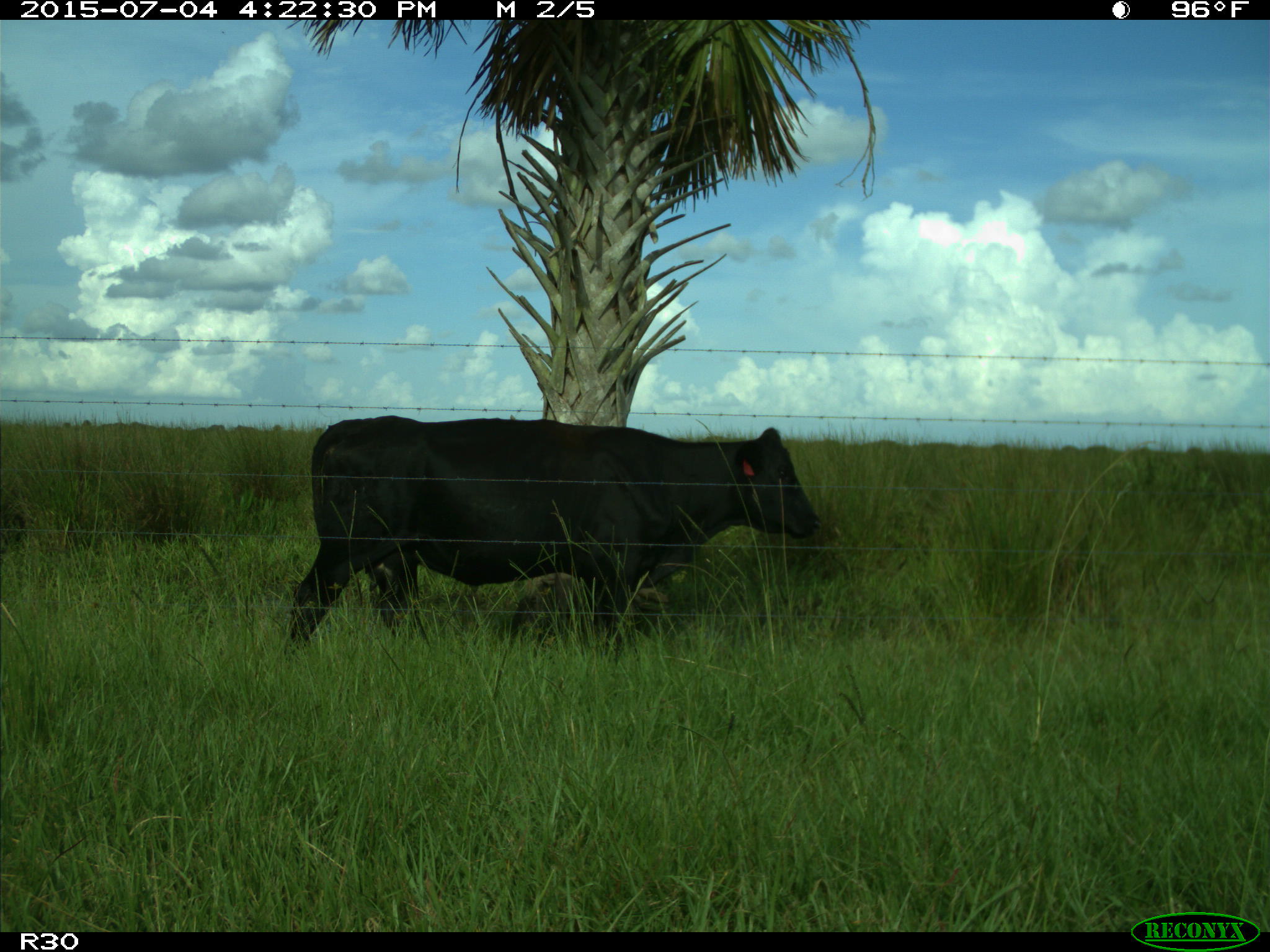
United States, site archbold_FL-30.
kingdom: Animalia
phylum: Chordata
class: Mammalia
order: Artiodactyla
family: Bovidae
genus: Bos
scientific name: Bos taurus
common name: domestic cow